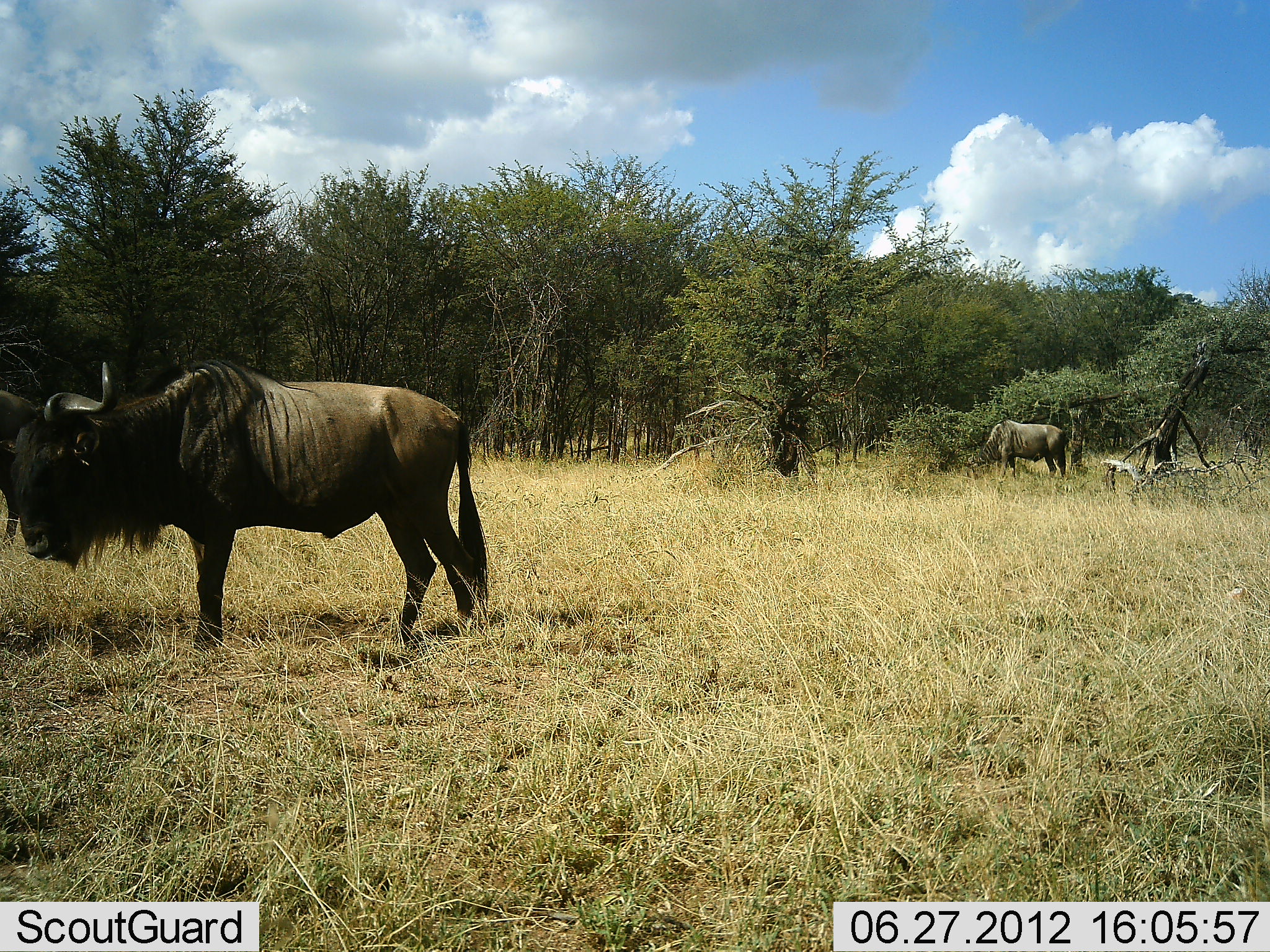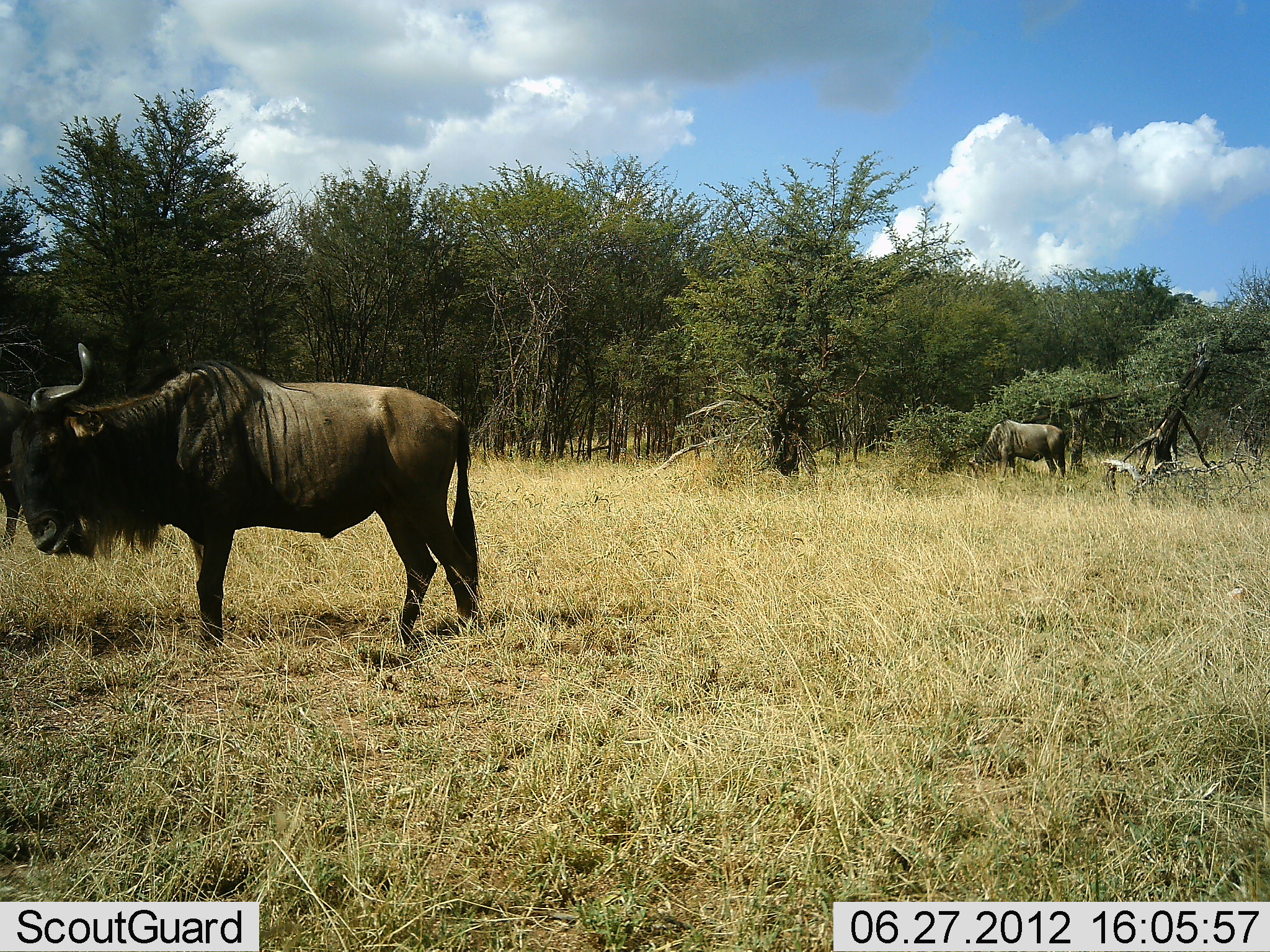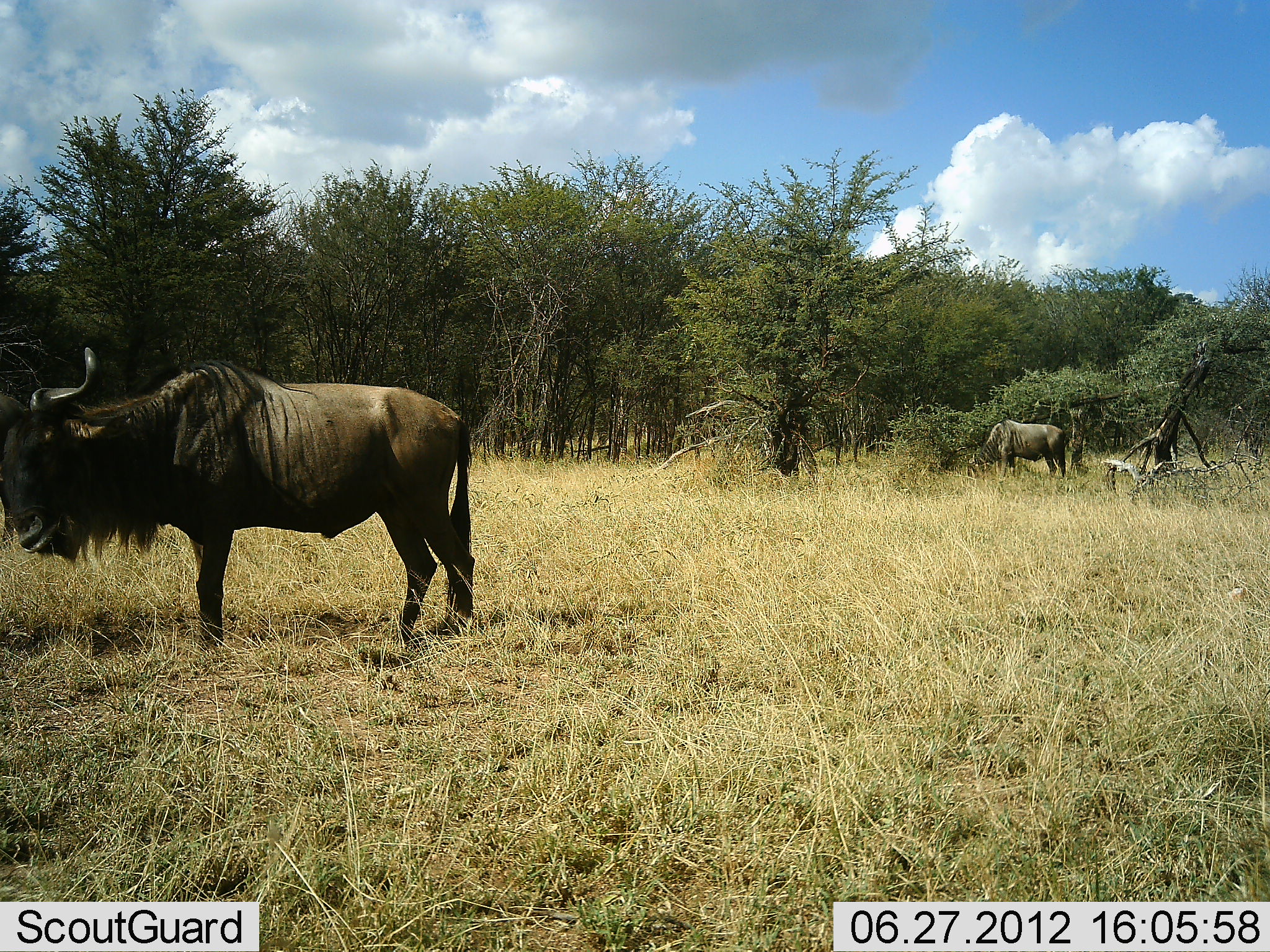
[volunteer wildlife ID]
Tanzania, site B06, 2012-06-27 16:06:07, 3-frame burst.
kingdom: Animalia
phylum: Chordata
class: Mammalia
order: Artiodactyla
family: Bovidae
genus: Connochaetes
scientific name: Connochaetes taurinus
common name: blue wildebeest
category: wildebeest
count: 2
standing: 100%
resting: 0%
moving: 0%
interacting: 0%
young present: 0%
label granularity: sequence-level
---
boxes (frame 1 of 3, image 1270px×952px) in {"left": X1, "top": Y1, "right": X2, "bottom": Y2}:
animal: {"left": 13, "top": 360, "right": 489, "bottom": 654}; {"left": 0, "top": 389, "right": 40, "bottom": 547}; {"left": 977, "top": 419, "right": 1069, "bottom": 480}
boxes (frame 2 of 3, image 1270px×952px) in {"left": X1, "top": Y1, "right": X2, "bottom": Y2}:
animal: {"left": 9, "top": 341, "right": 481, "bottom": 648}; {"left": 0, "top": 390, "right": 38, "bottom": 560}; {"left": 970, "top": 419, "right": 1067, "bottom": 483}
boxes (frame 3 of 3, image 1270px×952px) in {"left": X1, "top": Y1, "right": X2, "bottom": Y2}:
animal: {"left": 2, "top": 346, "right": 481, "bottom": 648}; {"left": 967, "top": 419, "right": 1068, "bottom": 483}; {"left": 0, "top": 390, "right": 38, "bottom": 560}